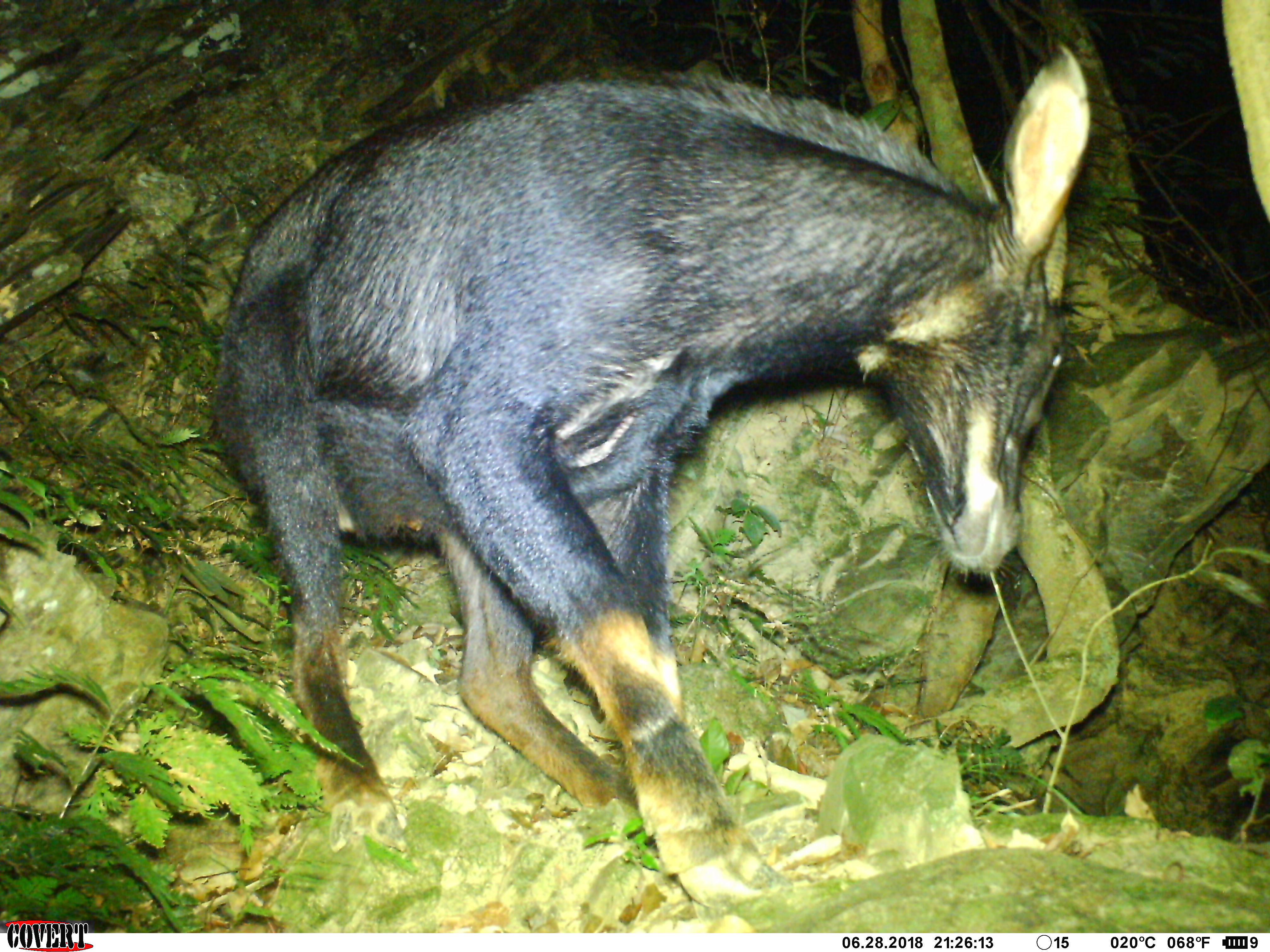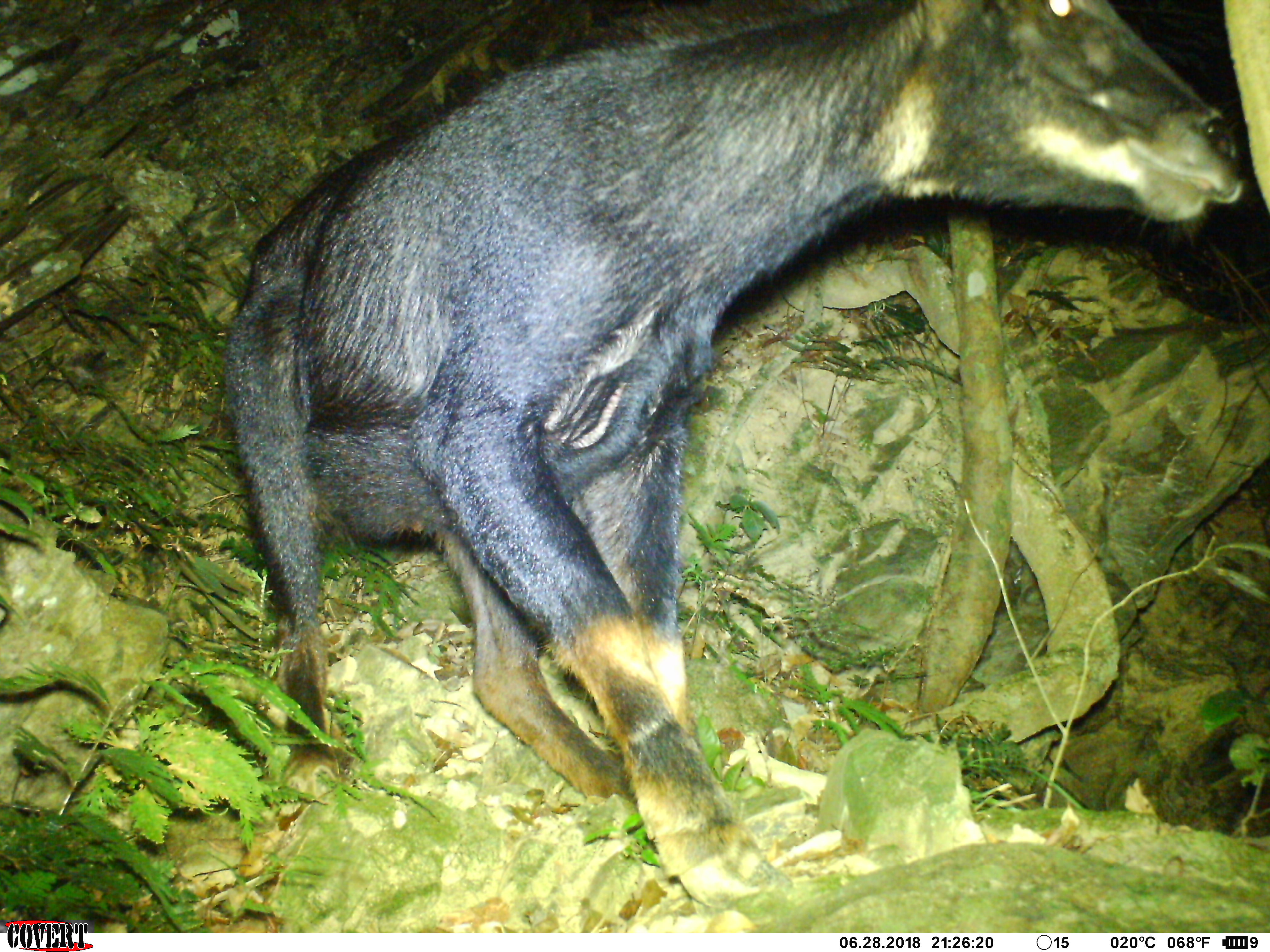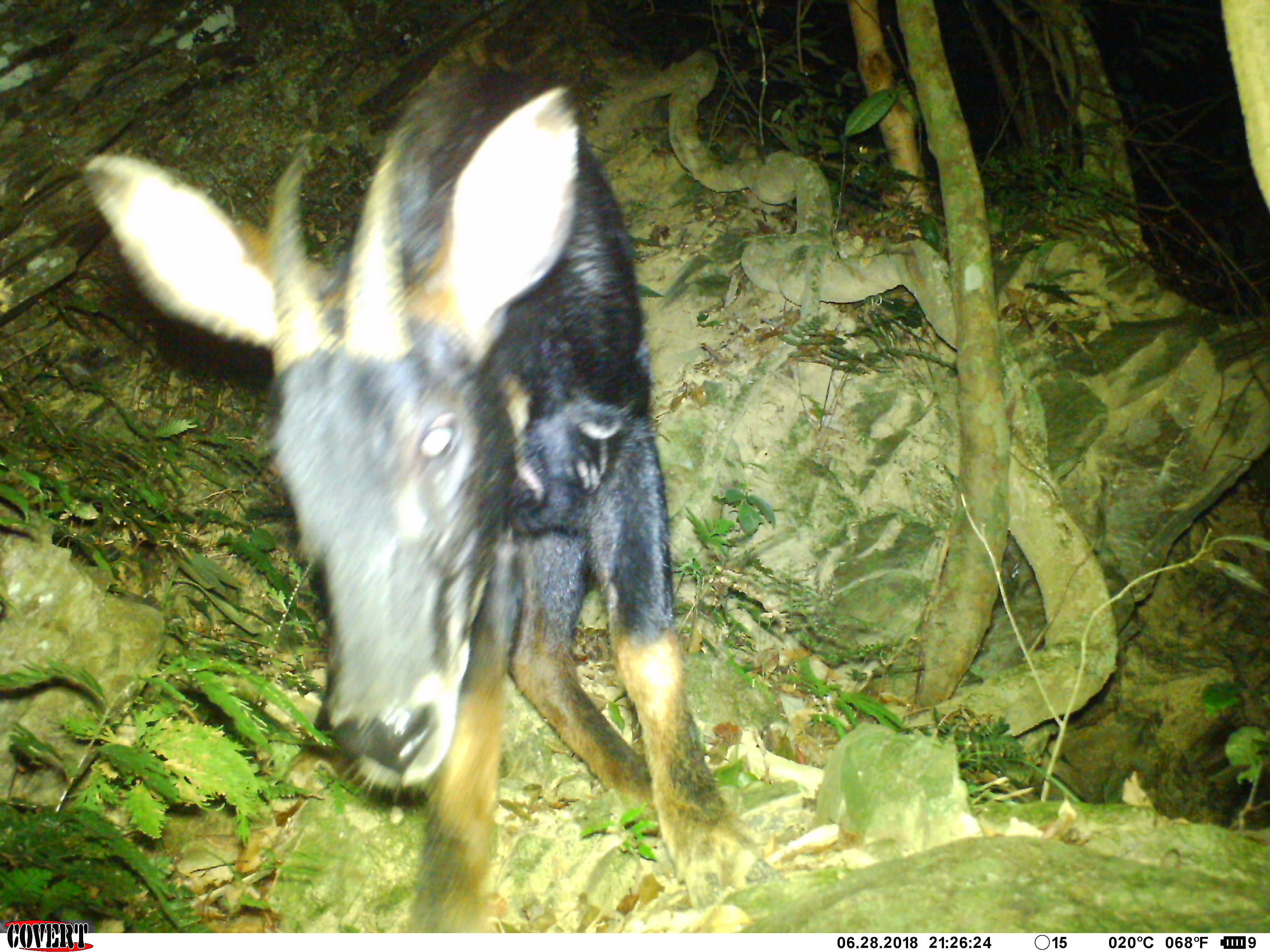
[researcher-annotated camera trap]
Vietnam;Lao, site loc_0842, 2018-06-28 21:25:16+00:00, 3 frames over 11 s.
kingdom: Animalia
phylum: Chordata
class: Mammalia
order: Artiodactyla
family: Bovidae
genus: Capricornis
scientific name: Capricornis sumatraensis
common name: chinese serow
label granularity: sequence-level